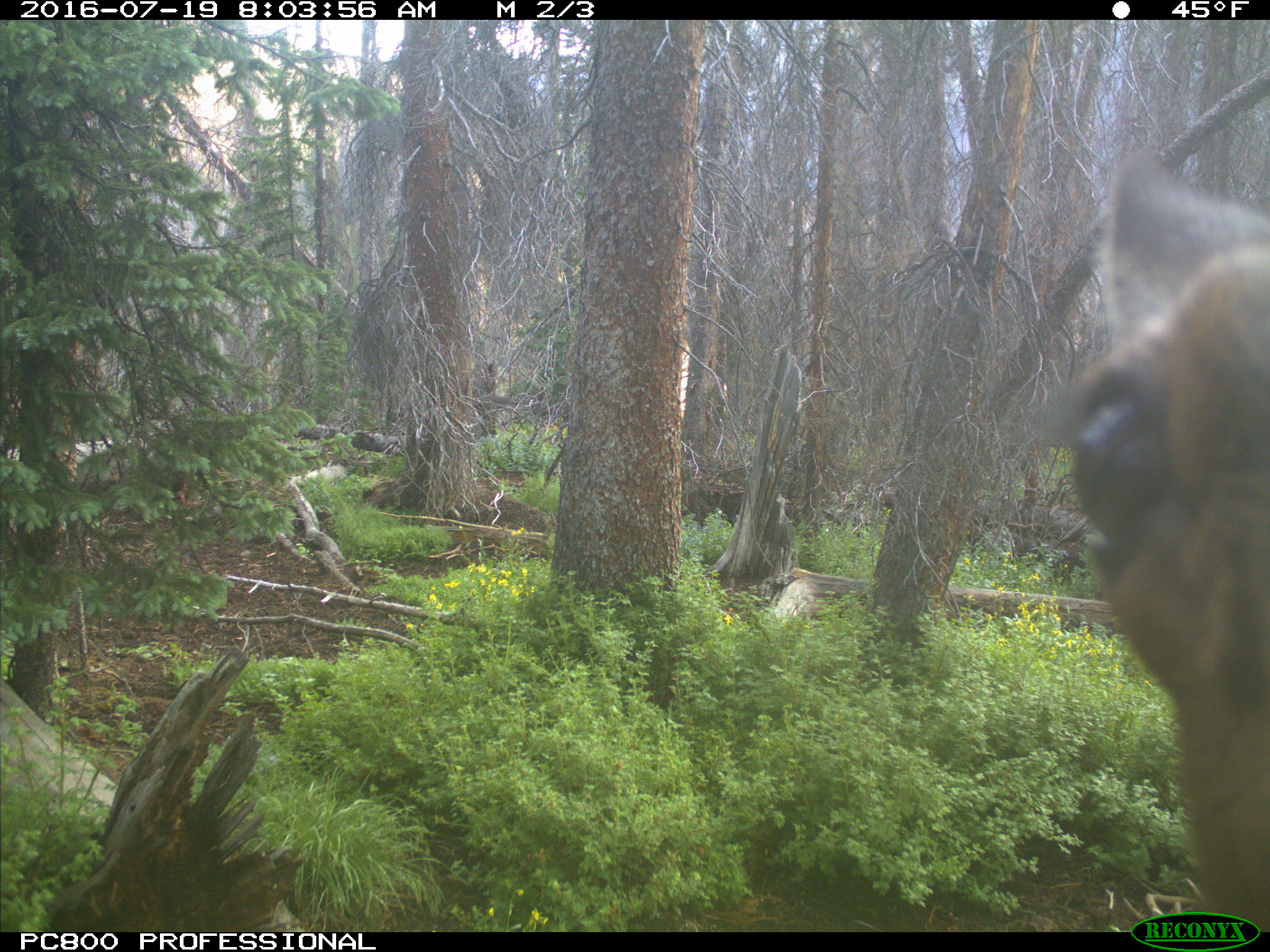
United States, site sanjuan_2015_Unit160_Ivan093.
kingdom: Animalia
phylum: Chordata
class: Mammalia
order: Artiodactyla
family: Cervidae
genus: Cervus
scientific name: Cervus elaphus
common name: red deer